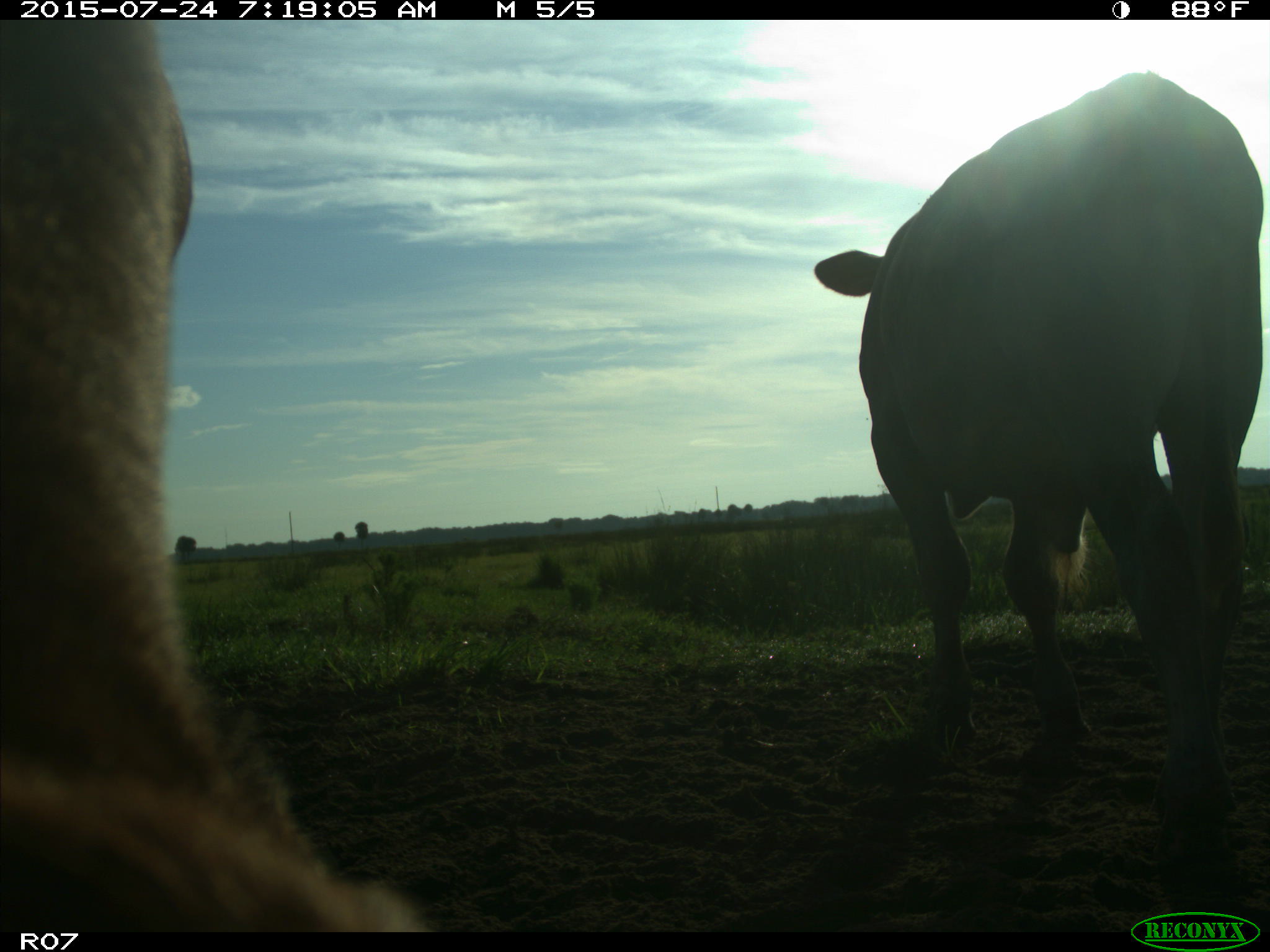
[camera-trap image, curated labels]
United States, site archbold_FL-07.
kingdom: Animalia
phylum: Chordata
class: Mammalia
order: Artiodactyla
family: Bovidae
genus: Bos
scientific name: Bos taurus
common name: domestic cow